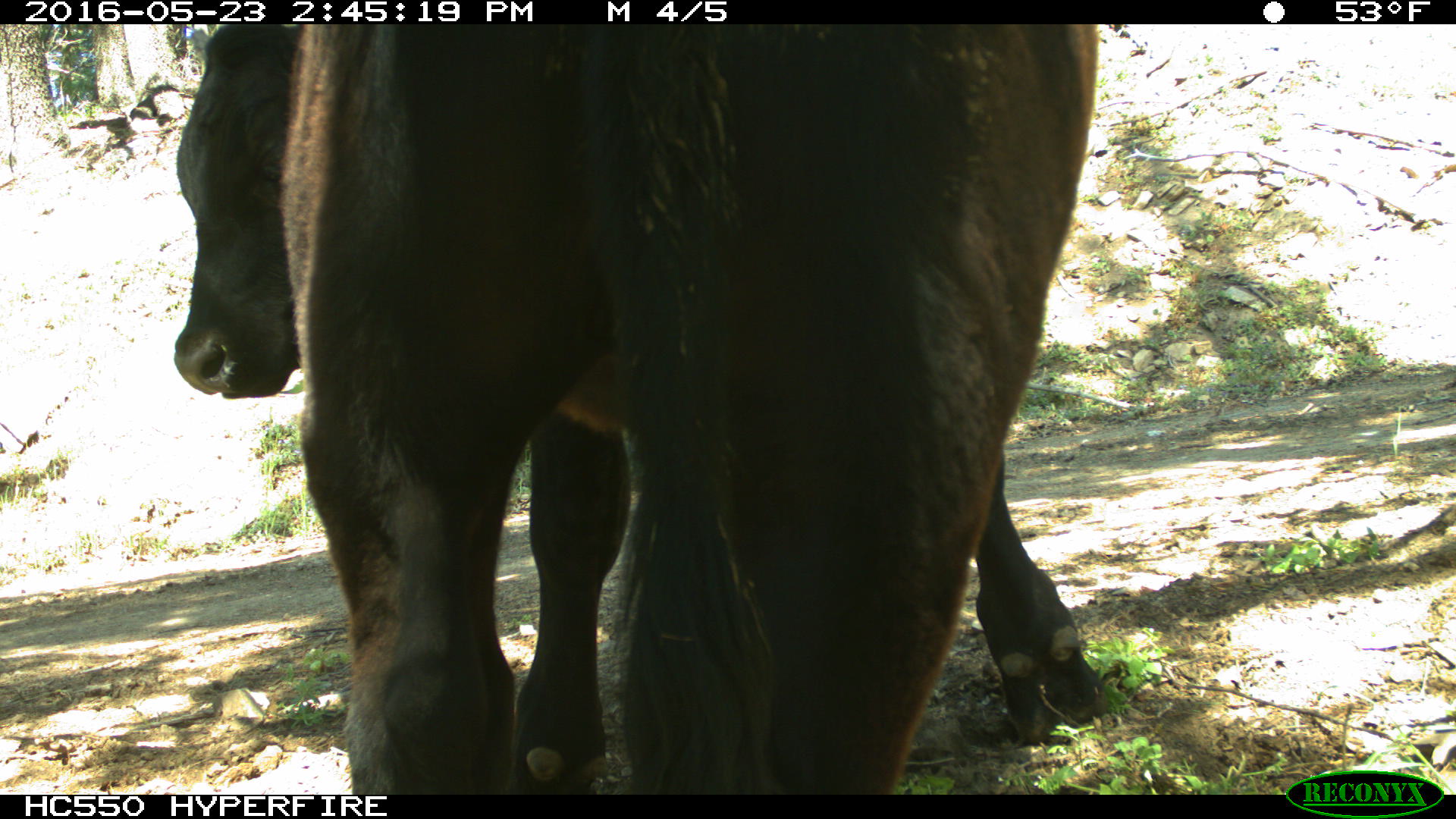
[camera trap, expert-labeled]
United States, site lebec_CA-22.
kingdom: Animalia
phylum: Chordata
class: Mammalia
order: Artiodactyla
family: Bovidae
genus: Bos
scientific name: Bos taurus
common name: domestic cow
Bos taurus (domestic cow).